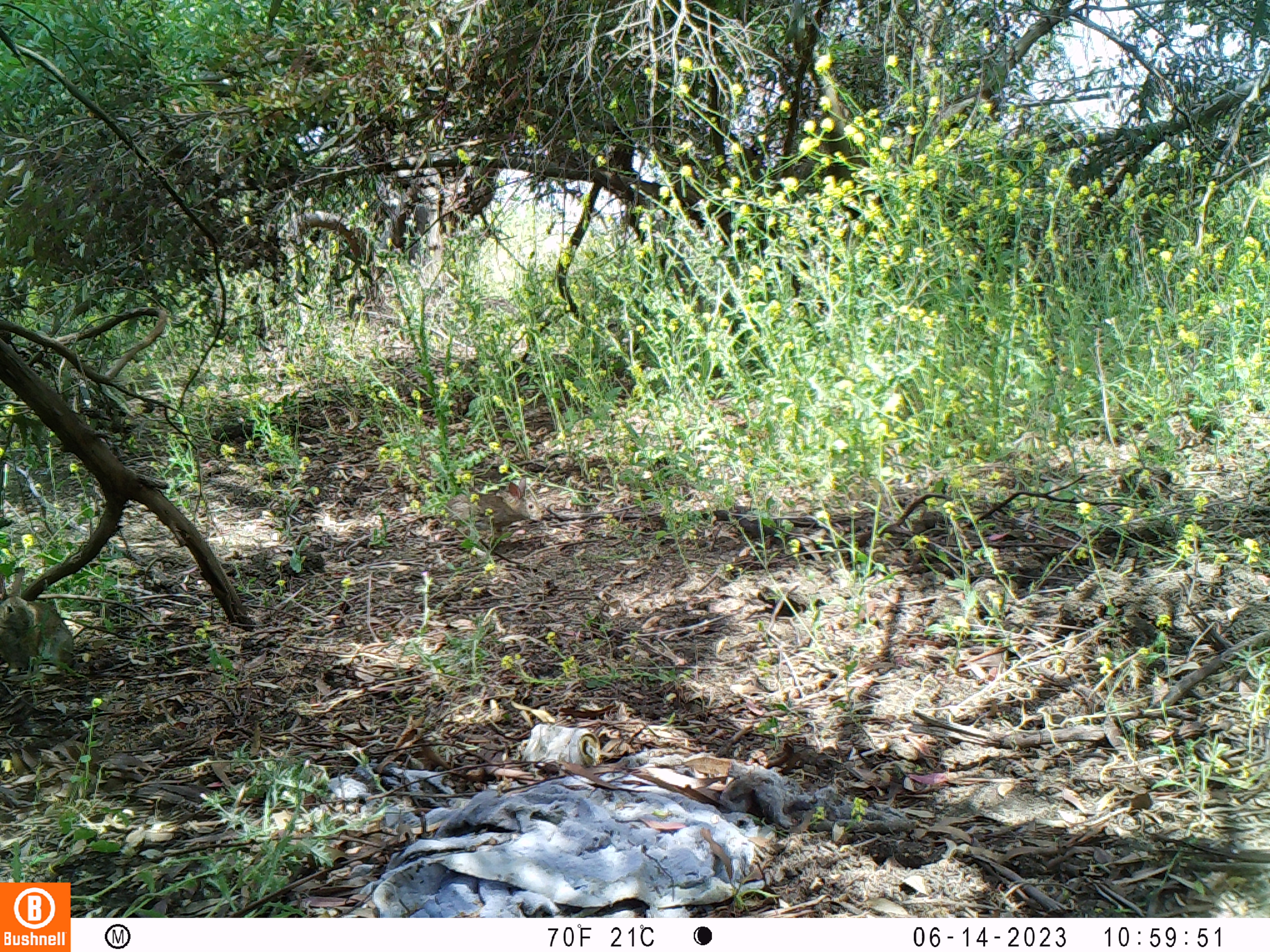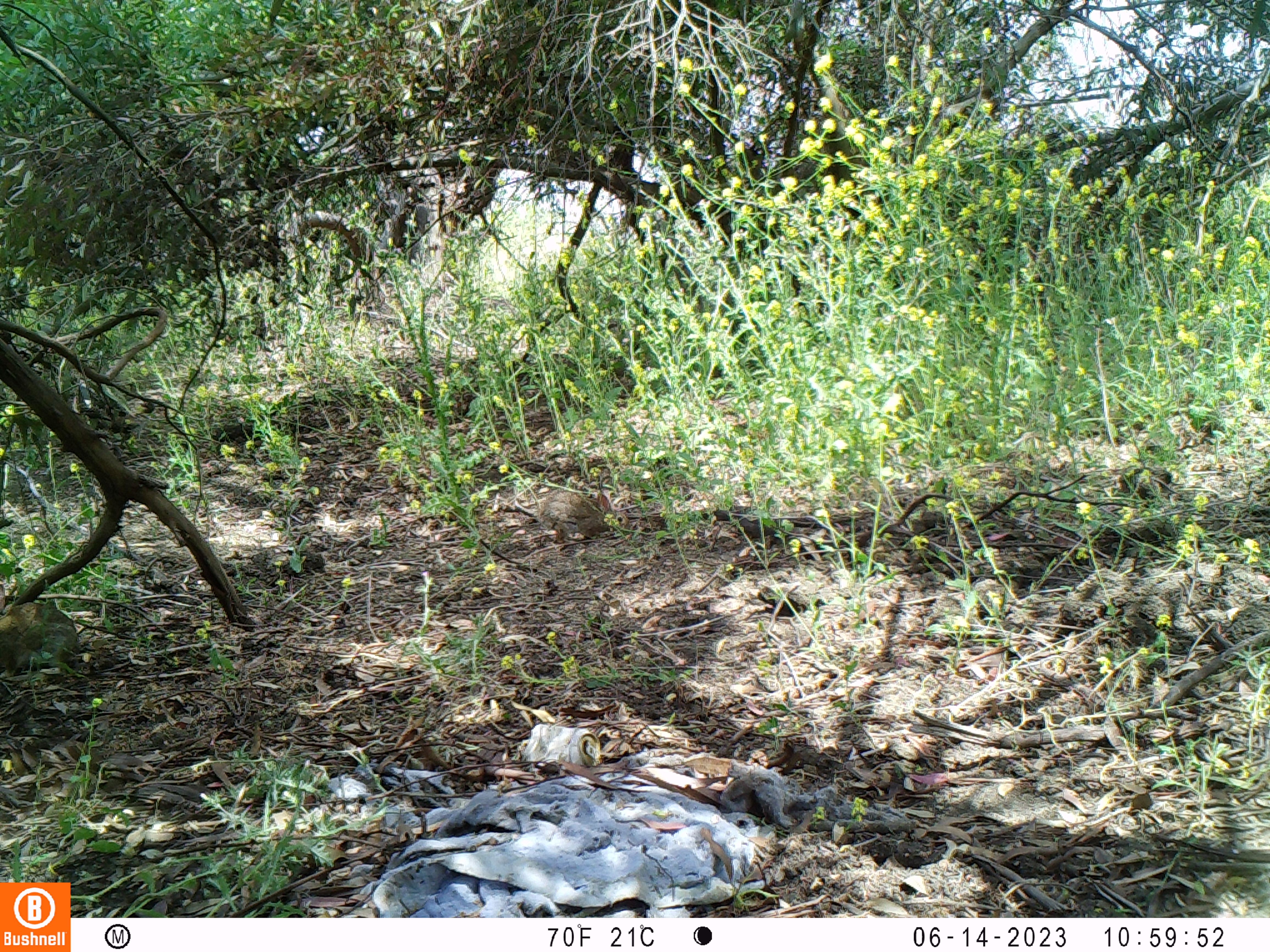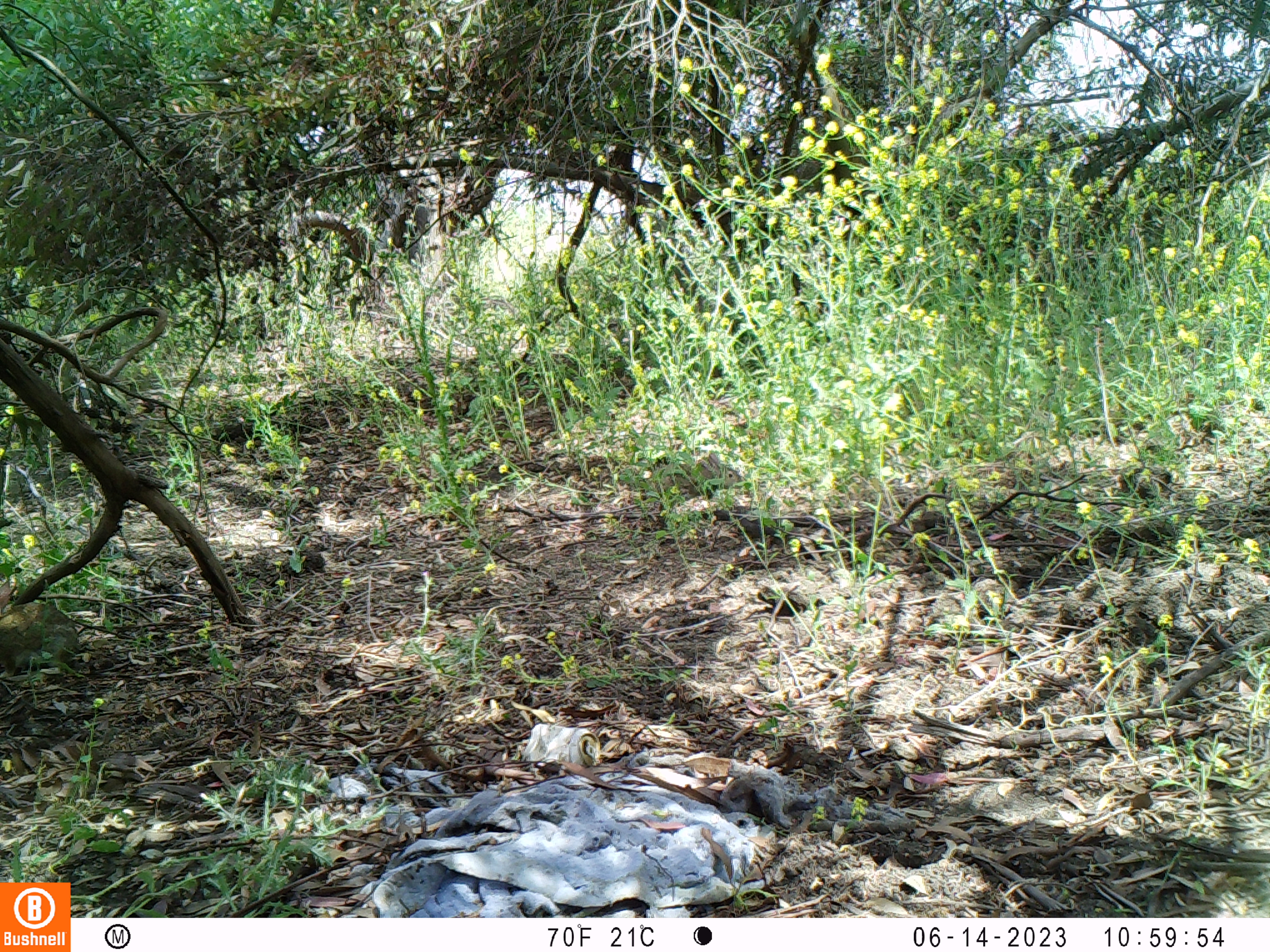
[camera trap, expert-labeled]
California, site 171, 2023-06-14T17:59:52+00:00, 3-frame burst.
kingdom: Animalia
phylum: Chordata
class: Mammalia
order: Lagomorpha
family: Leporidae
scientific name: Leporidae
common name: rabbit